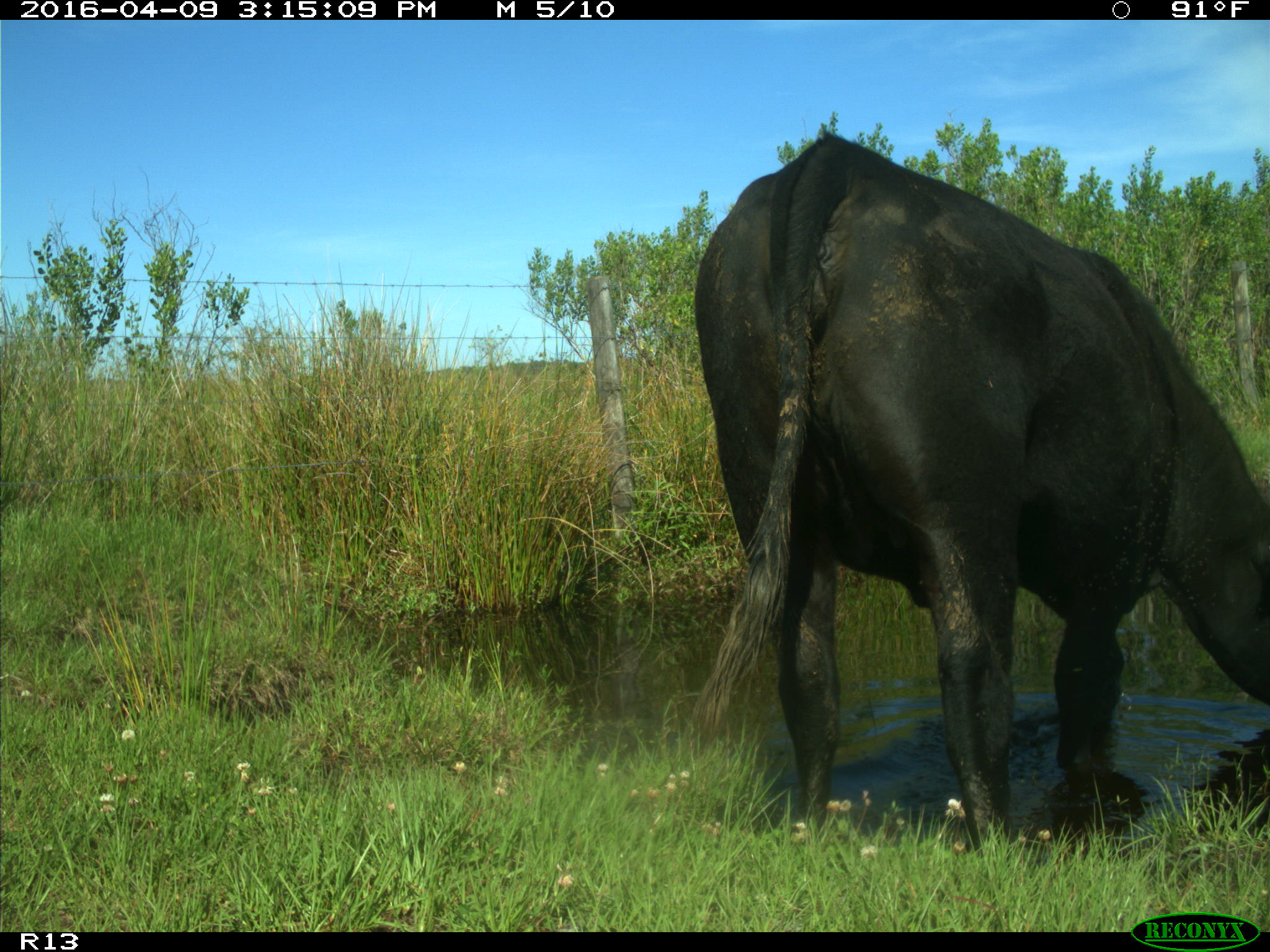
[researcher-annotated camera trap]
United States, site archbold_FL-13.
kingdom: Animalia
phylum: Chordata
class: Mammalia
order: Artiodactyla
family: Bovidae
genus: Bos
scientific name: Bos taurus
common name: domestic cow